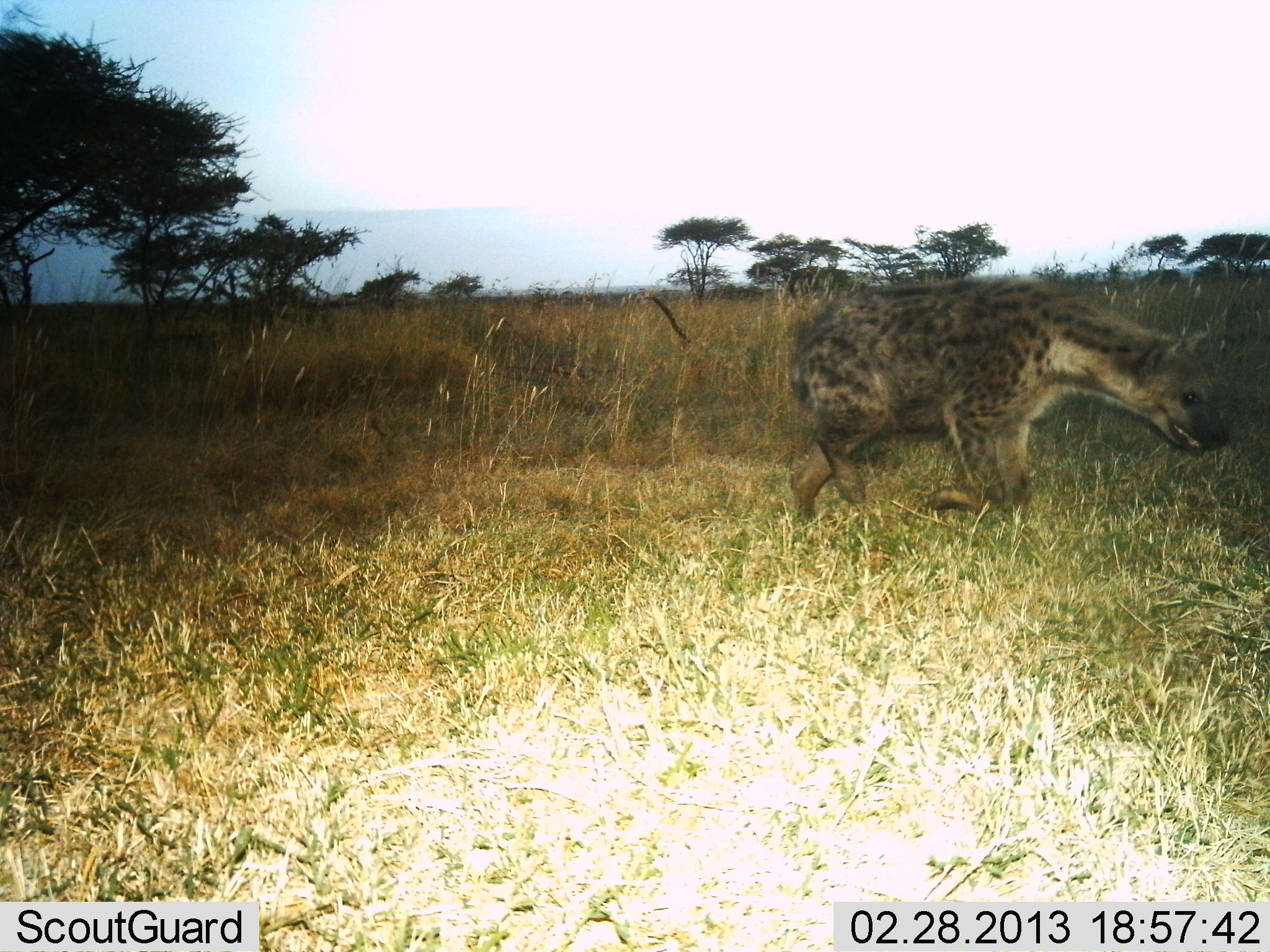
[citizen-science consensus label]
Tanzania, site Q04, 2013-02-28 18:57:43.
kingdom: Animalia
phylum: Chordata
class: Mammalia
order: Carnivora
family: Hyaenidae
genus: Crocuta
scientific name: Crocuta crocuta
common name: spotted hyena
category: hyenaspotted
Hyenaspotted (spotted hyena) (Crocuta crocuta), count 1. Behavior (volunteer vote fractions): standing 7%, resting 0%, moving 93%, interacting 2%. Young present (vote fraction): 0%. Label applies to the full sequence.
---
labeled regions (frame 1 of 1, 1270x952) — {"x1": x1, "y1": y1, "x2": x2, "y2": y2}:
animal: {"x1": 791, "y1": 275, "x2": 1228, "y2": 520}